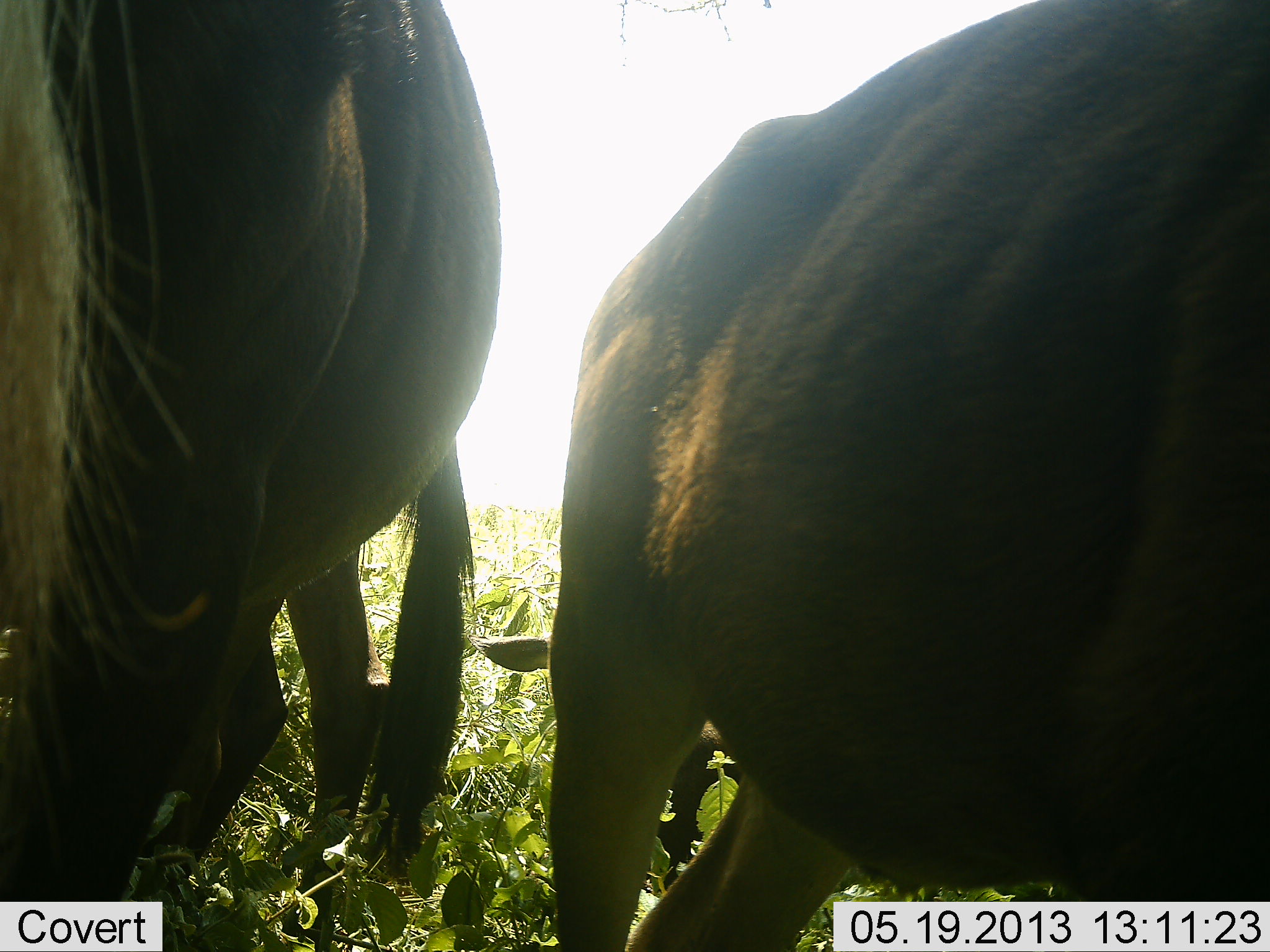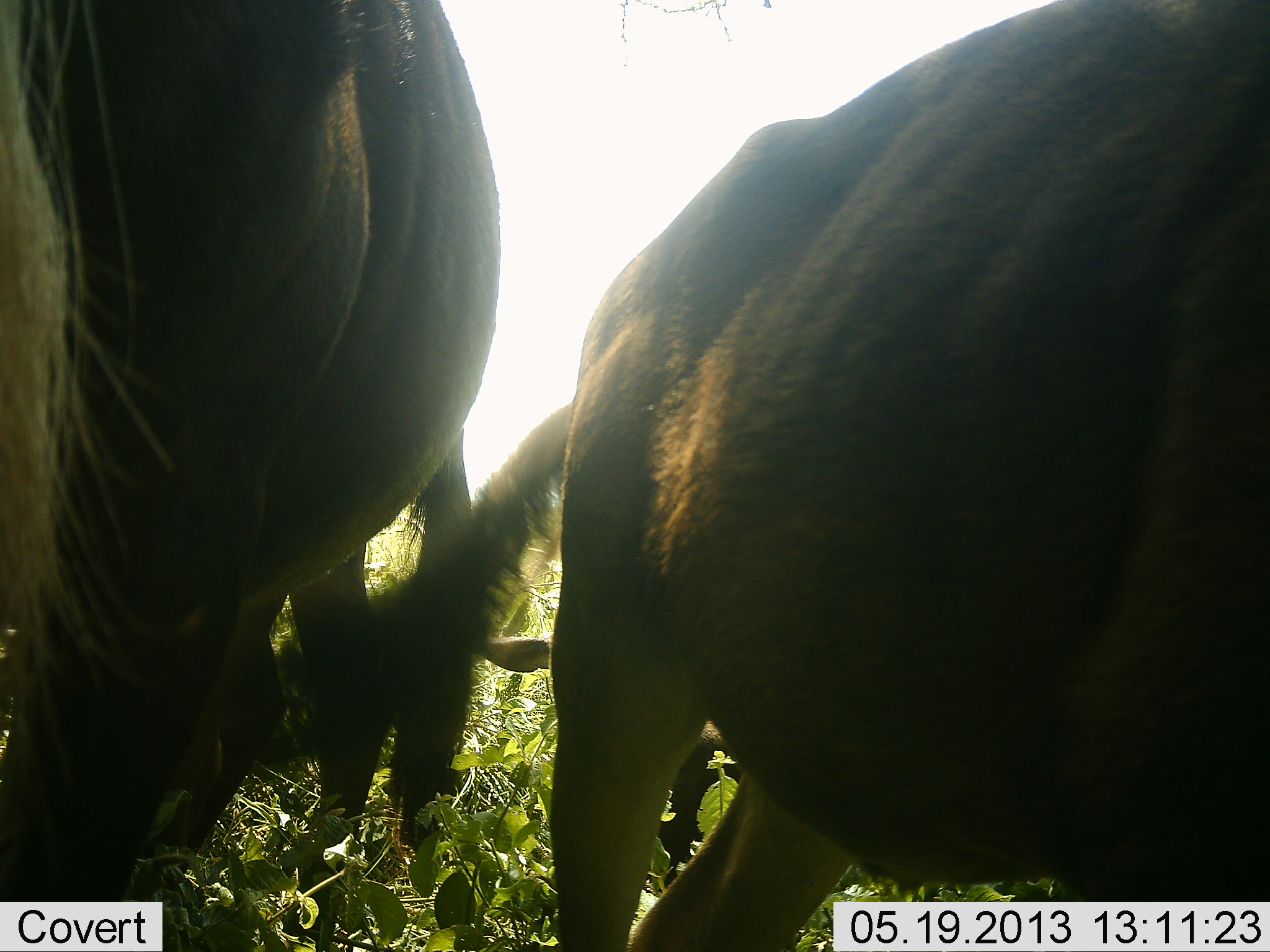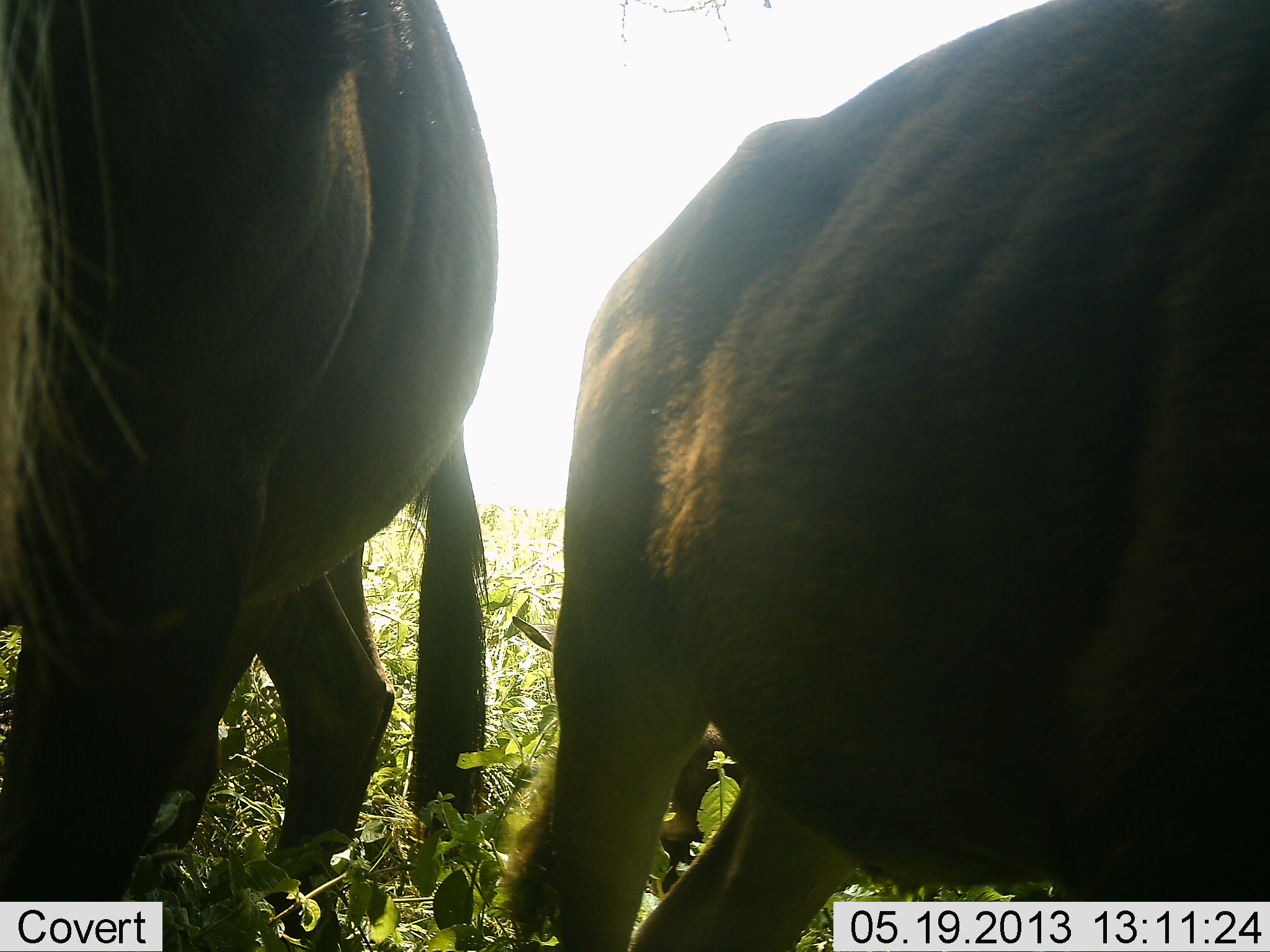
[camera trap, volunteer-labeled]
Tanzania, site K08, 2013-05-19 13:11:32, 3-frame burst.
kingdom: Animalia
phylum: Chordata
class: Mammalia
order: Artiodactyla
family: Bovidae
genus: Connochaetes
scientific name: Connochaetes taurinus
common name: blue wildebeest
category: wildebeest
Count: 3.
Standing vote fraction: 89%.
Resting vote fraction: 11%.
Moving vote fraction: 0%.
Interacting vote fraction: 6%.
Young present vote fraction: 0%.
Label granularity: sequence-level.